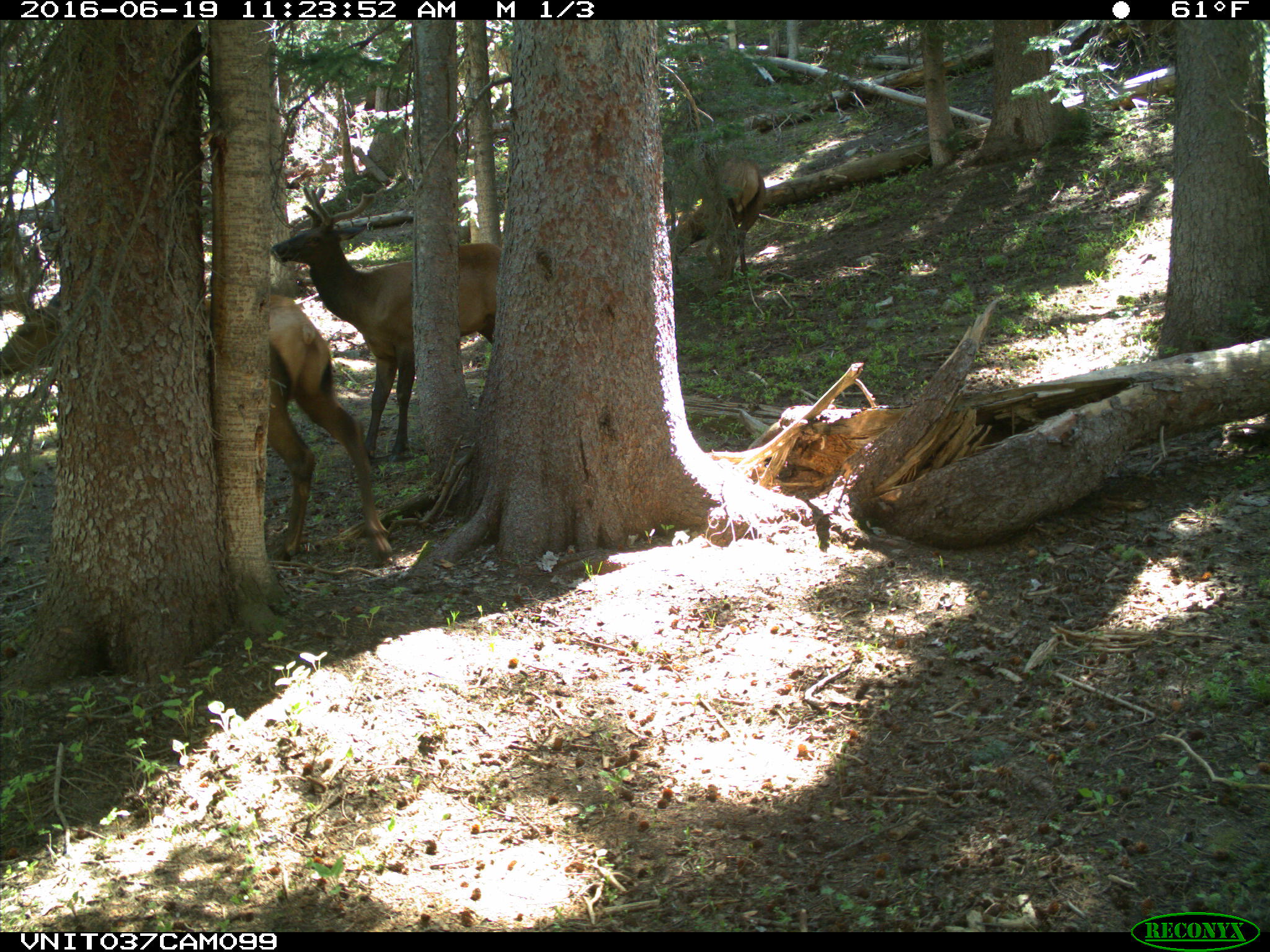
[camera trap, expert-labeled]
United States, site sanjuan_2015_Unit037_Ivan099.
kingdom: Animalia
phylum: Chordata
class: Mammalia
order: Artiodactyla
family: Cervidae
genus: Cervus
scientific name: Cervus elaphus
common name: red deer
Cervus elaphus (red deer).